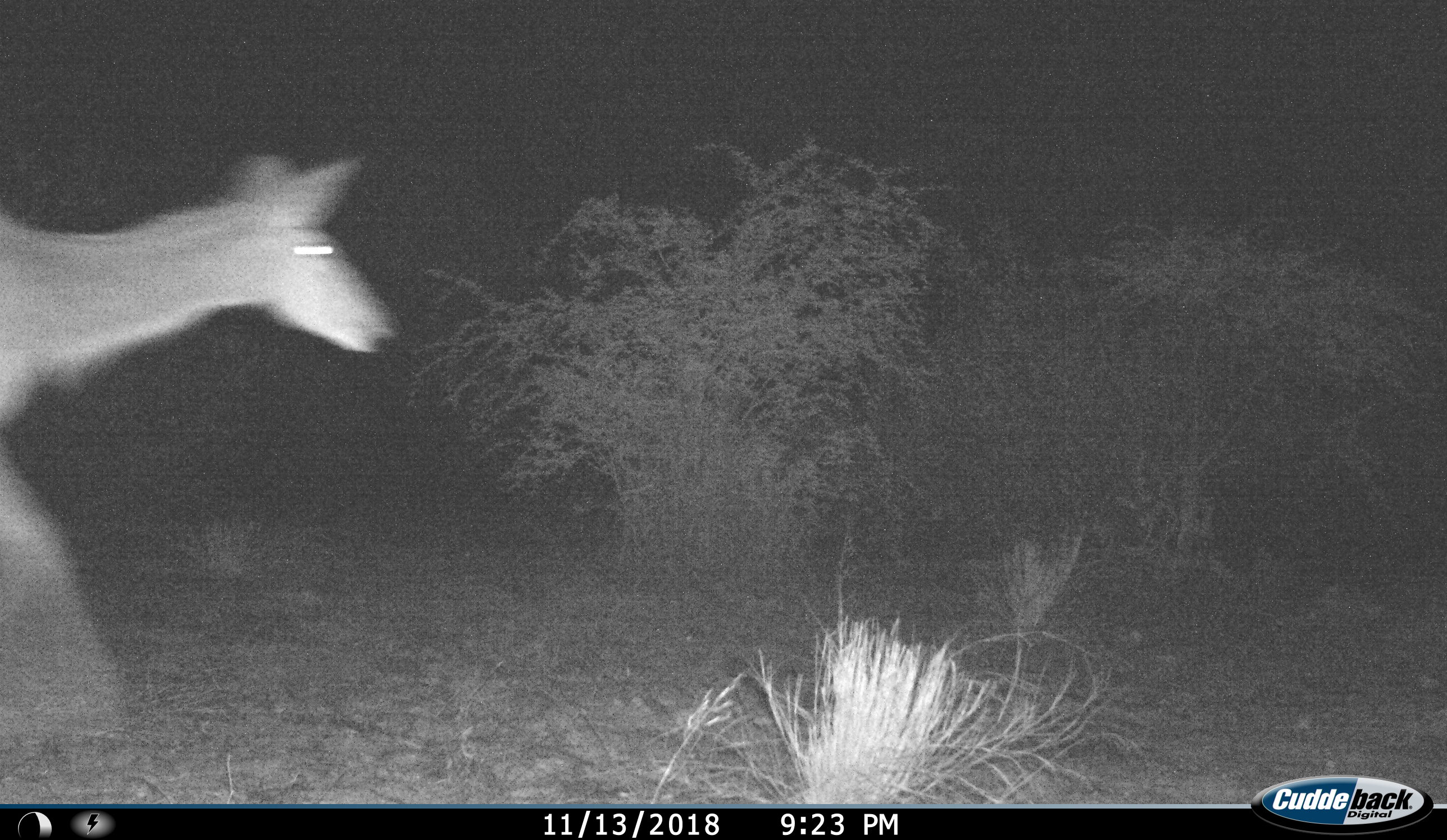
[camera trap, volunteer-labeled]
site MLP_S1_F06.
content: unidentified animal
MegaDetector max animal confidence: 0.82